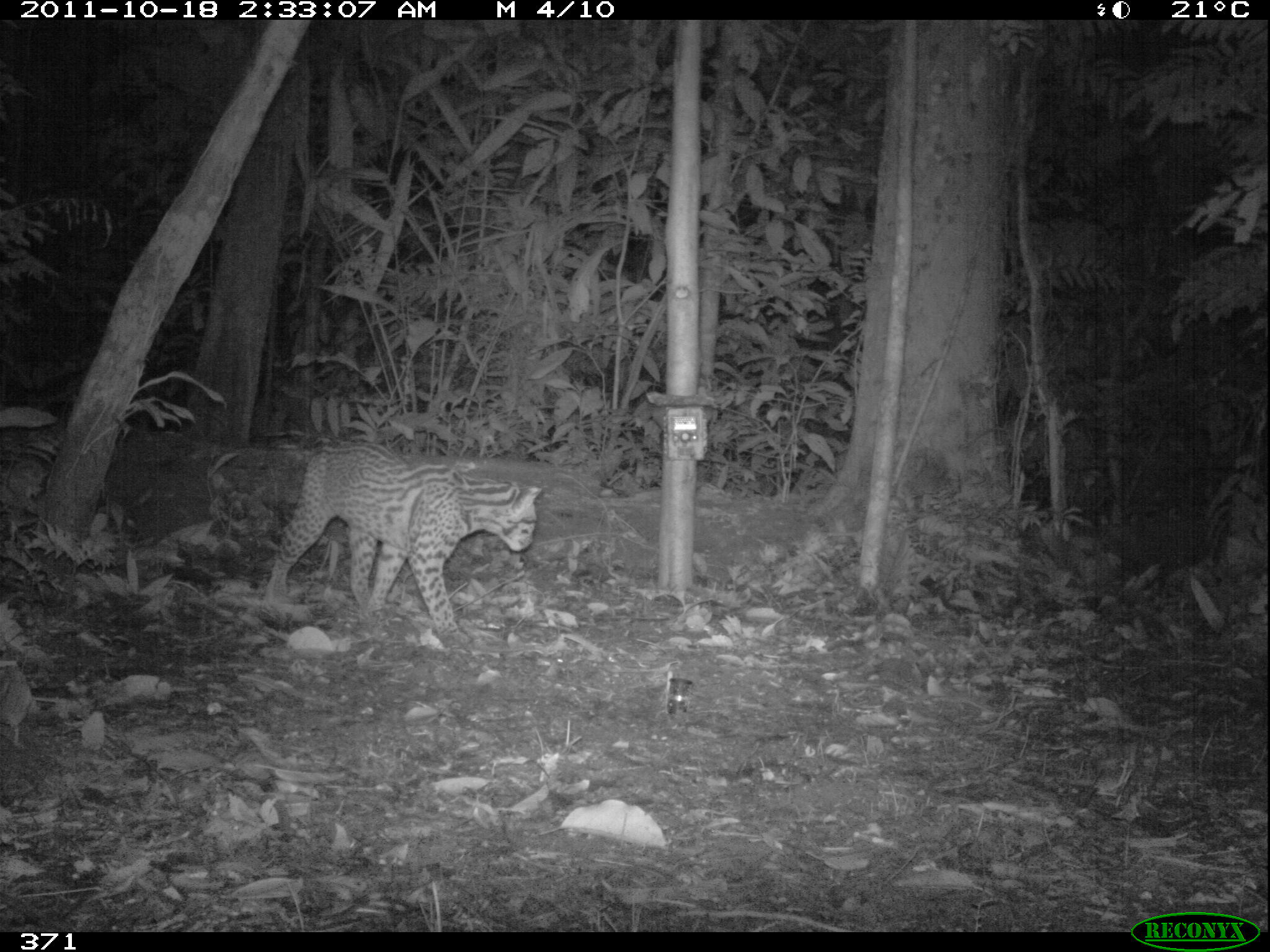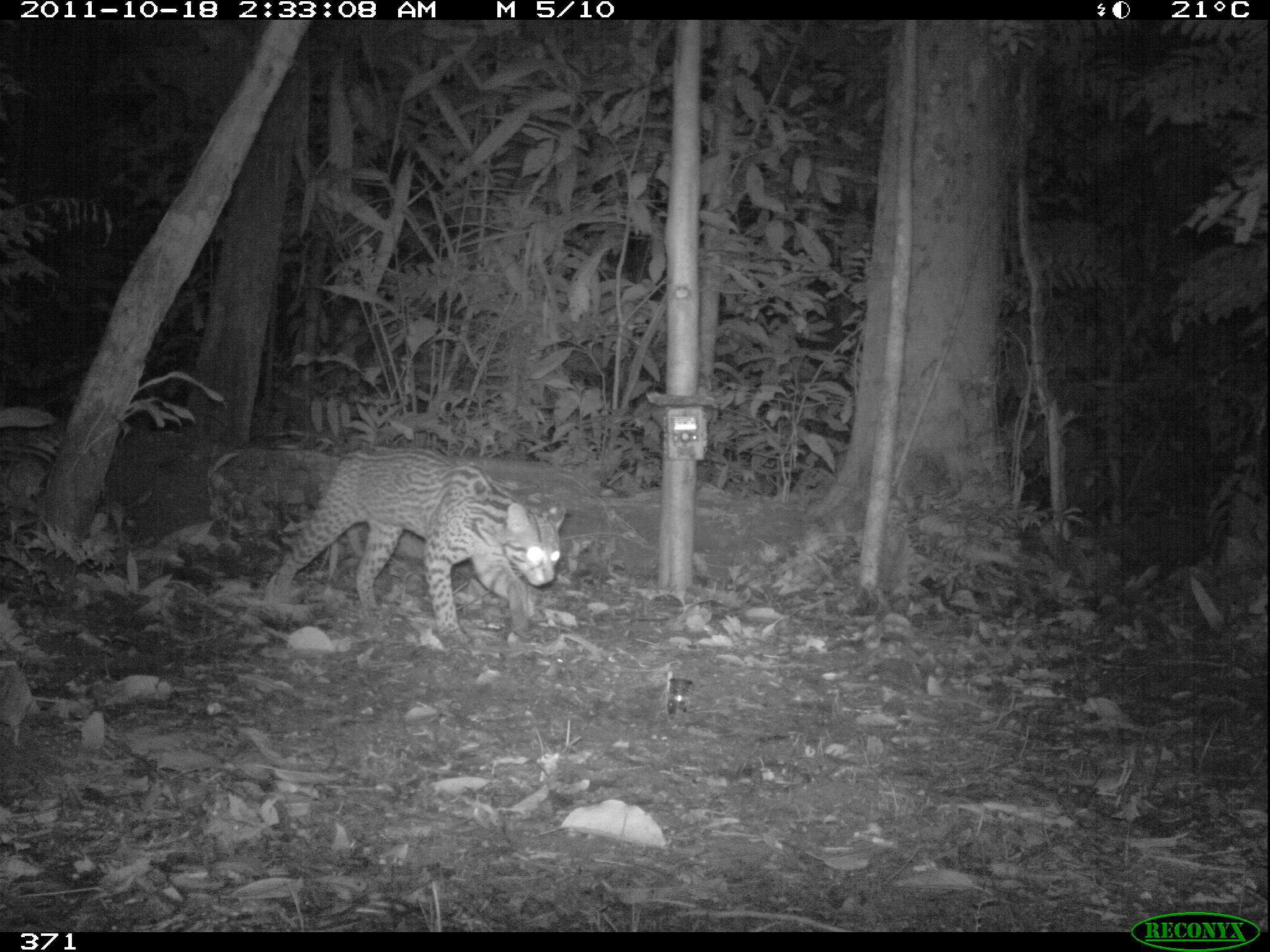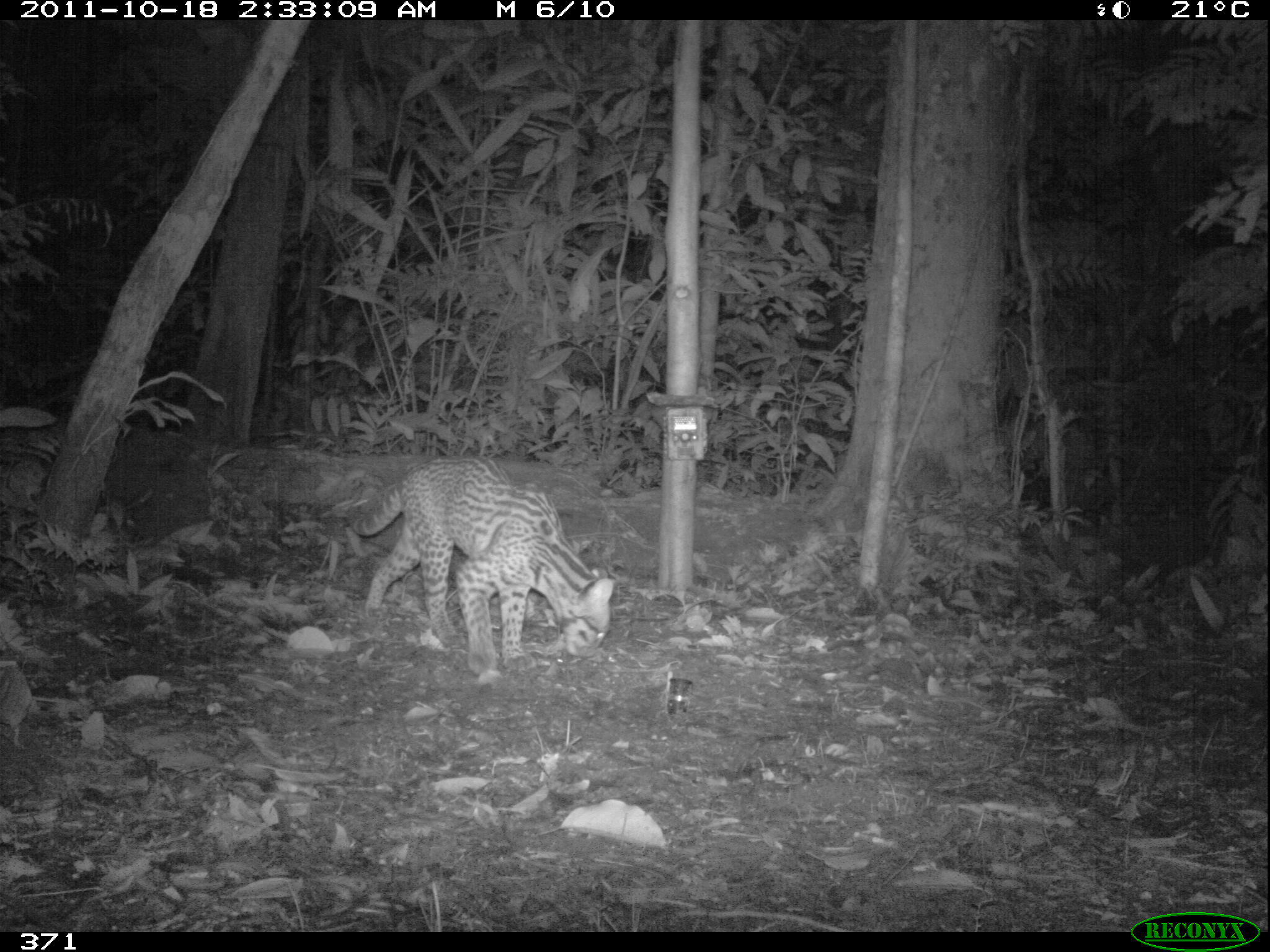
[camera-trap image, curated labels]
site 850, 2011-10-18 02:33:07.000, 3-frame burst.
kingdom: Animalia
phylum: Chordata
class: Mammalia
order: Carnivora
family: Felidae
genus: Leopardus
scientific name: Leopardus pardalis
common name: ocelot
Leopardus pardalis (ocelot).